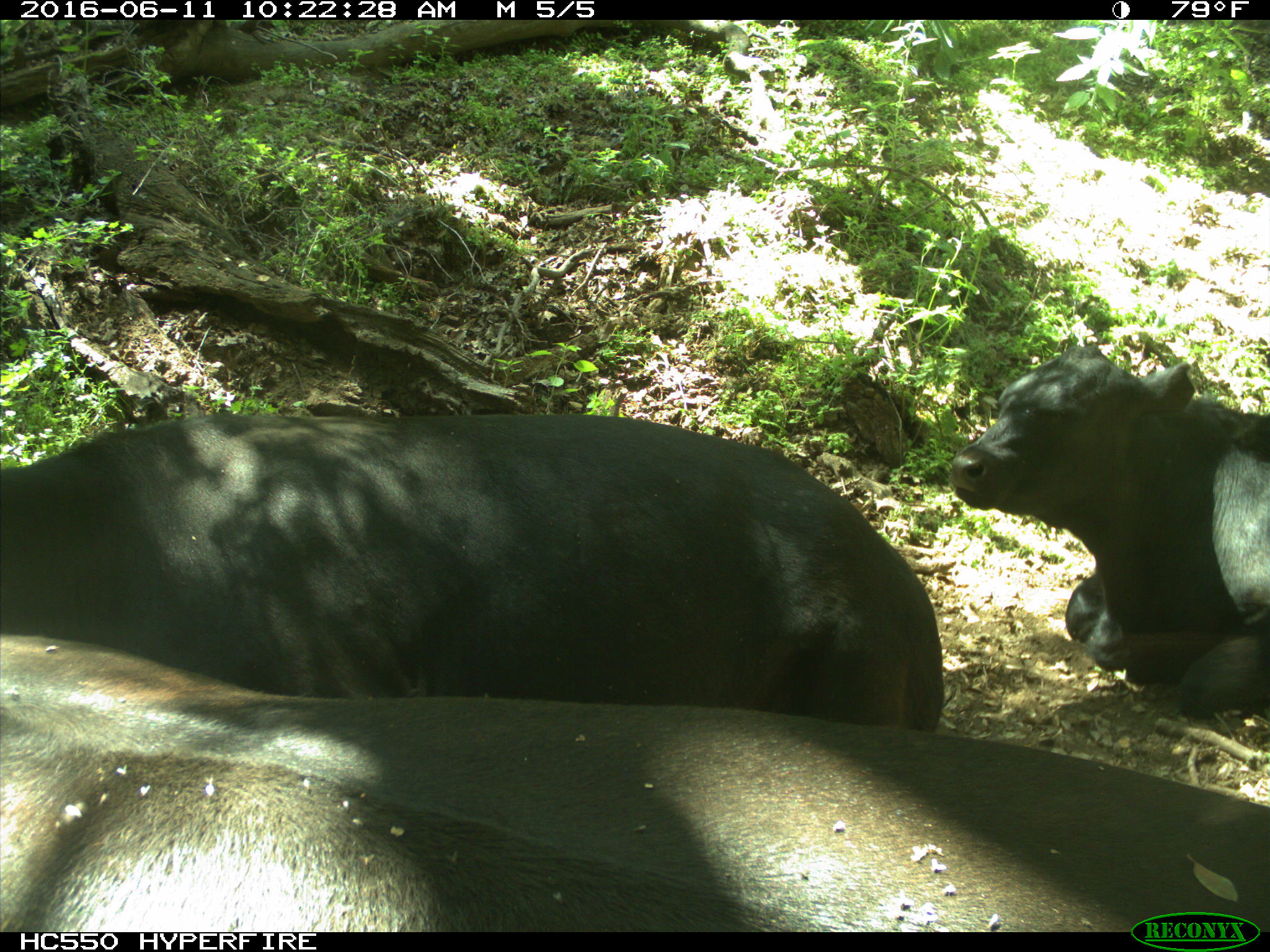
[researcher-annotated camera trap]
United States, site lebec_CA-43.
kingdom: Animalia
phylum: Chordata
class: Mammalia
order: Artiodactyla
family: Bovidae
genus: Bos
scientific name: Bos taurus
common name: domestic cow